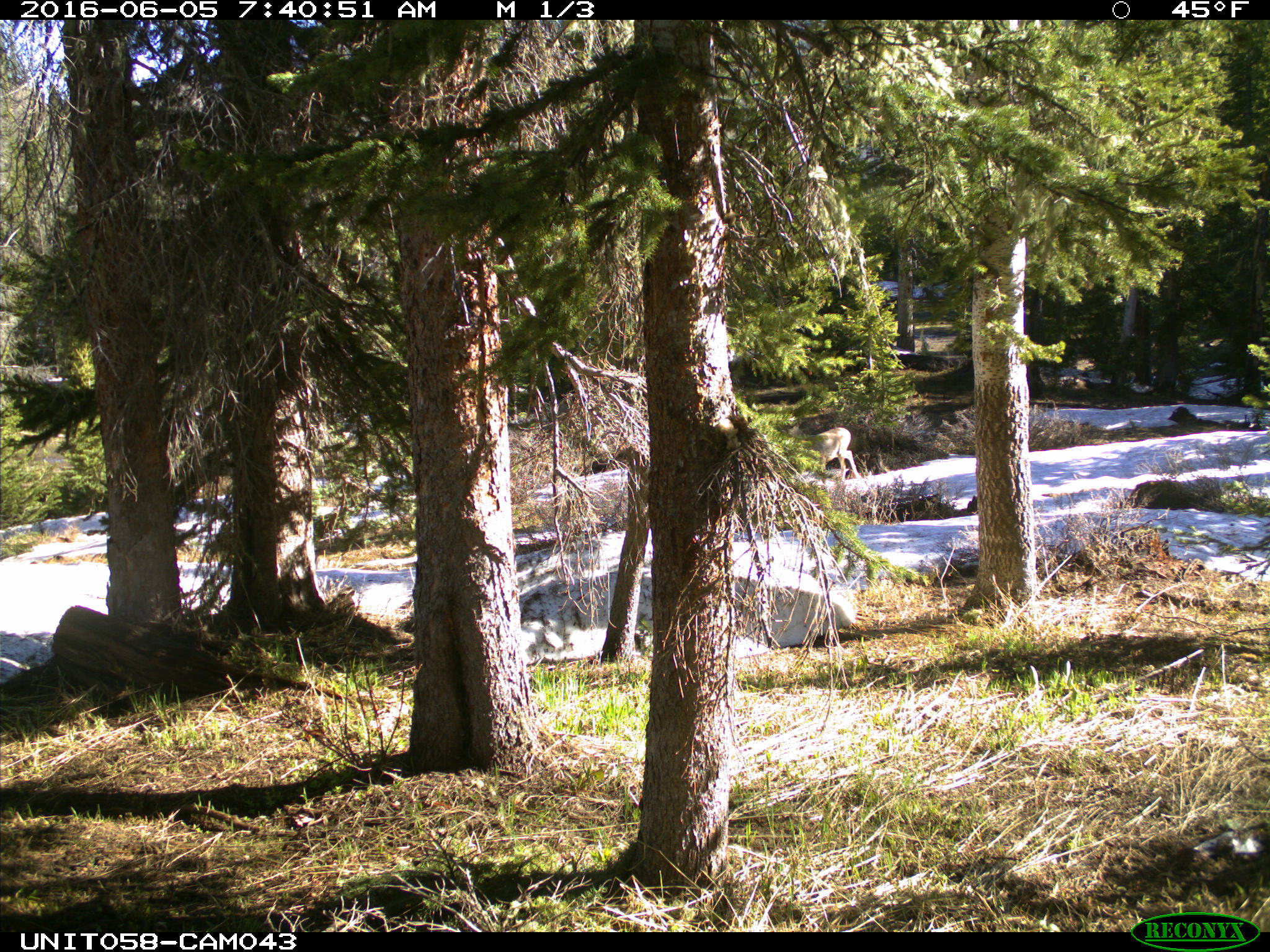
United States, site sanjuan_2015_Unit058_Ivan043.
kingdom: Animalia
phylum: Chordata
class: Mammalia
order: Artiodactyla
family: Cervidae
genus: Odocoileus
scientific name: Odocoileus hemionus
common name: mule deer